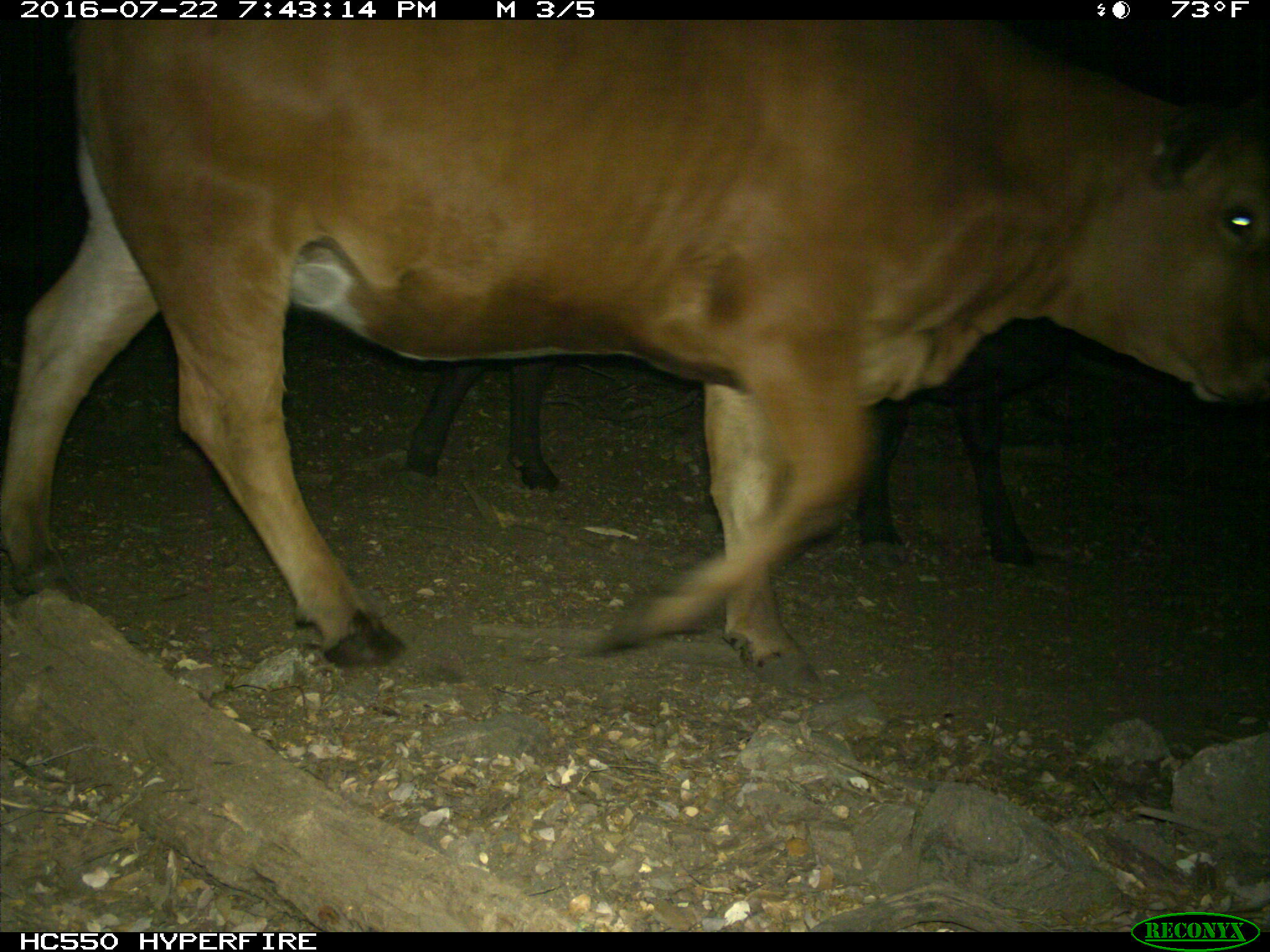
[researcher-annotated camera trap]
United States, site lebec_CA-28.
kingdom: Animalia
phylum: Chordata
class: Mammalia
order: Artiodactyla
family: Bovidae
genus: Bos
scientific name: Bos taurus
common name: domestic cow